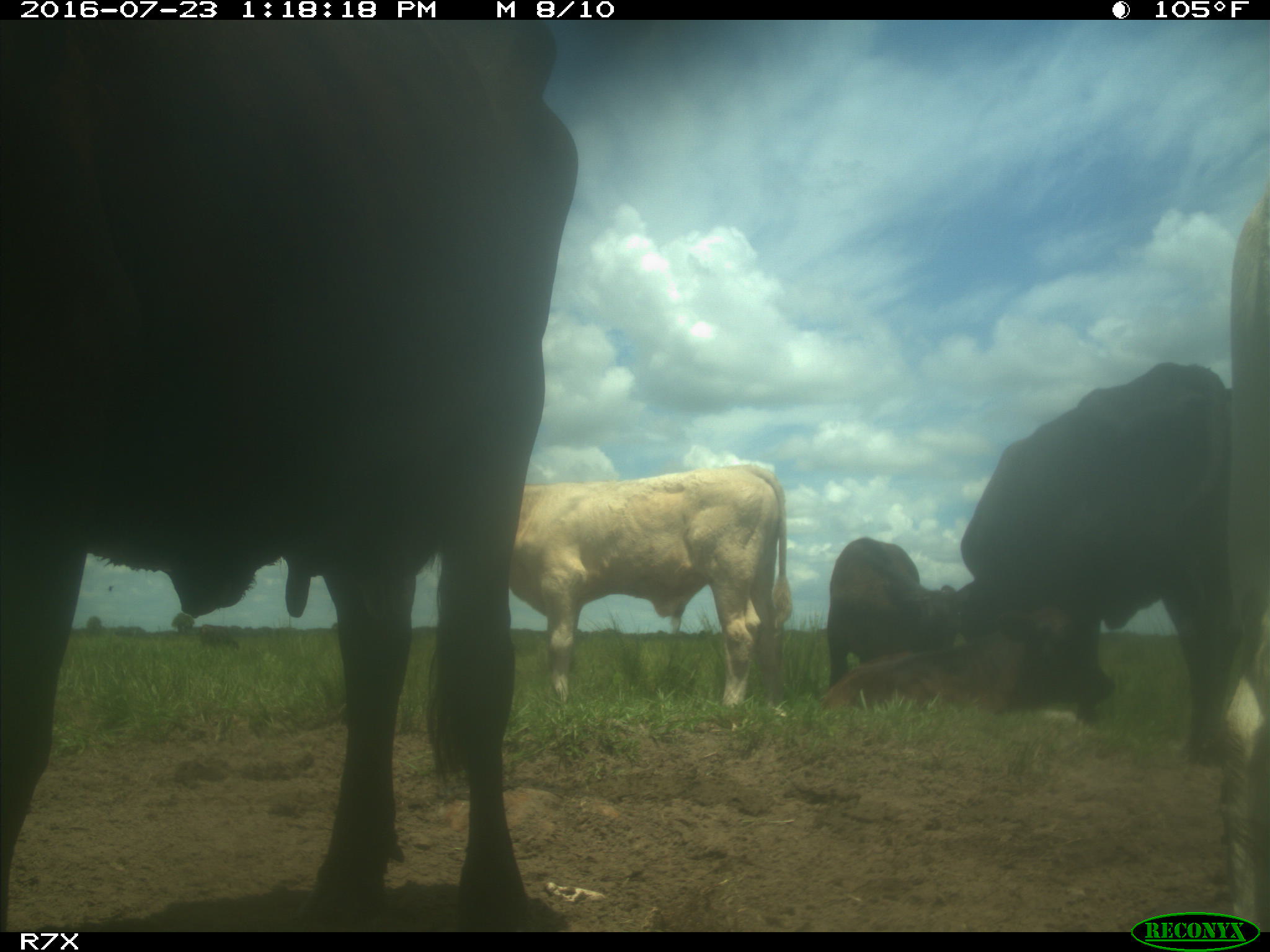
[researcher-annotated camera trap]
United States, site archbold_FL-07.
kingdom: Animalia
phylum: Chordata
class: Mammalia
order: Artiodactyla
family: Bovidae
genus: Bos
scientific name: Bos taurus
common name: domestic cow